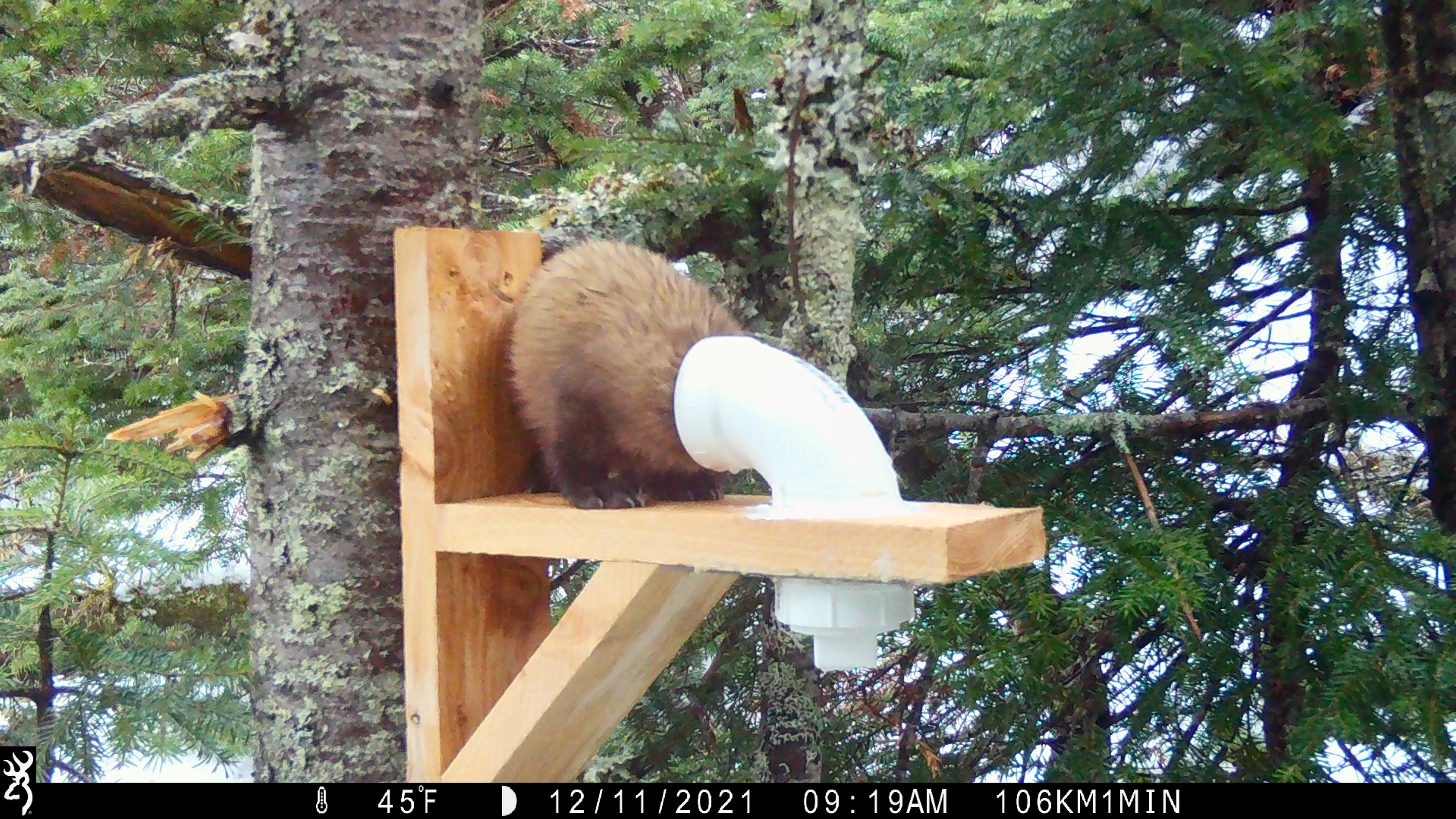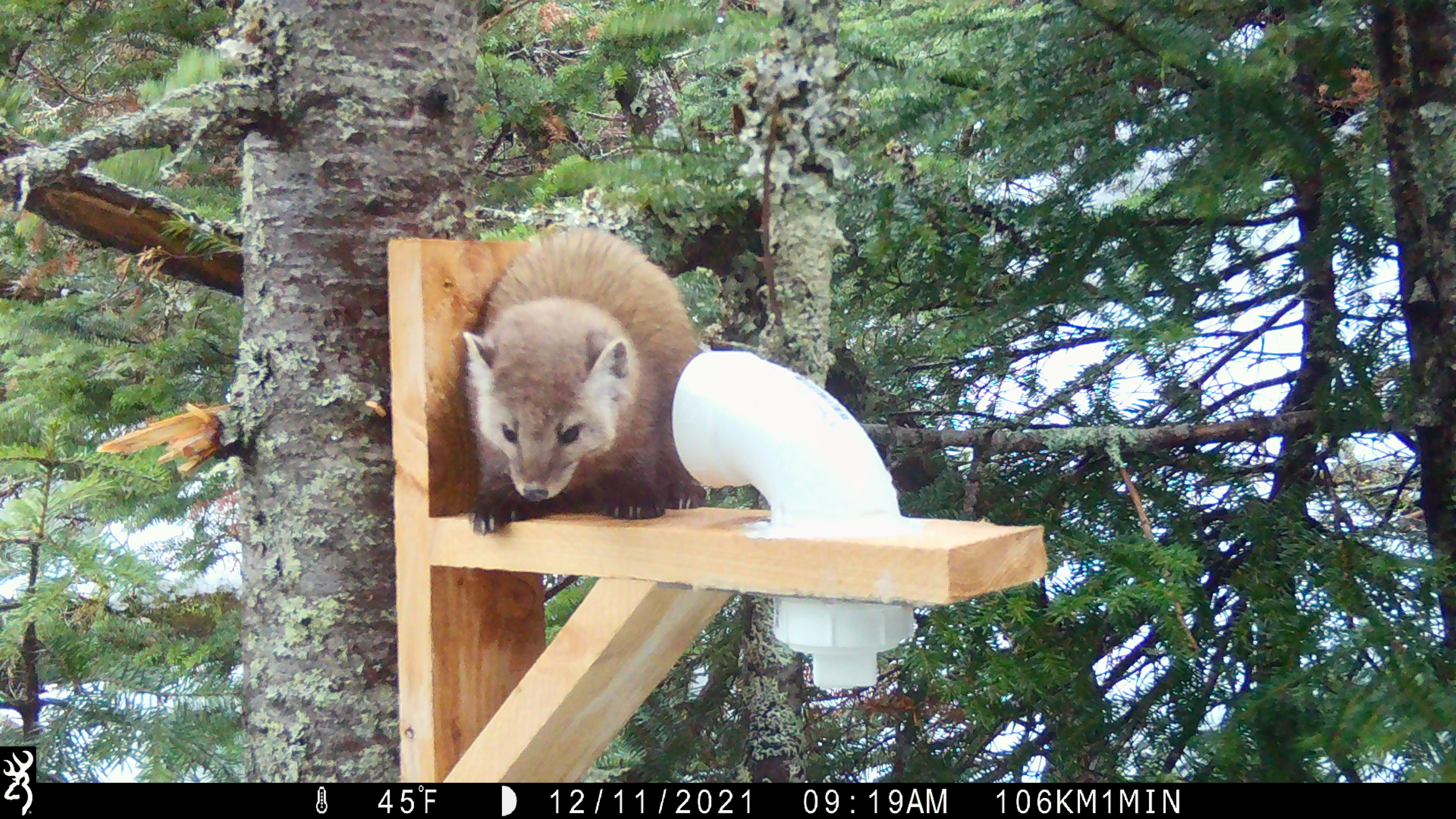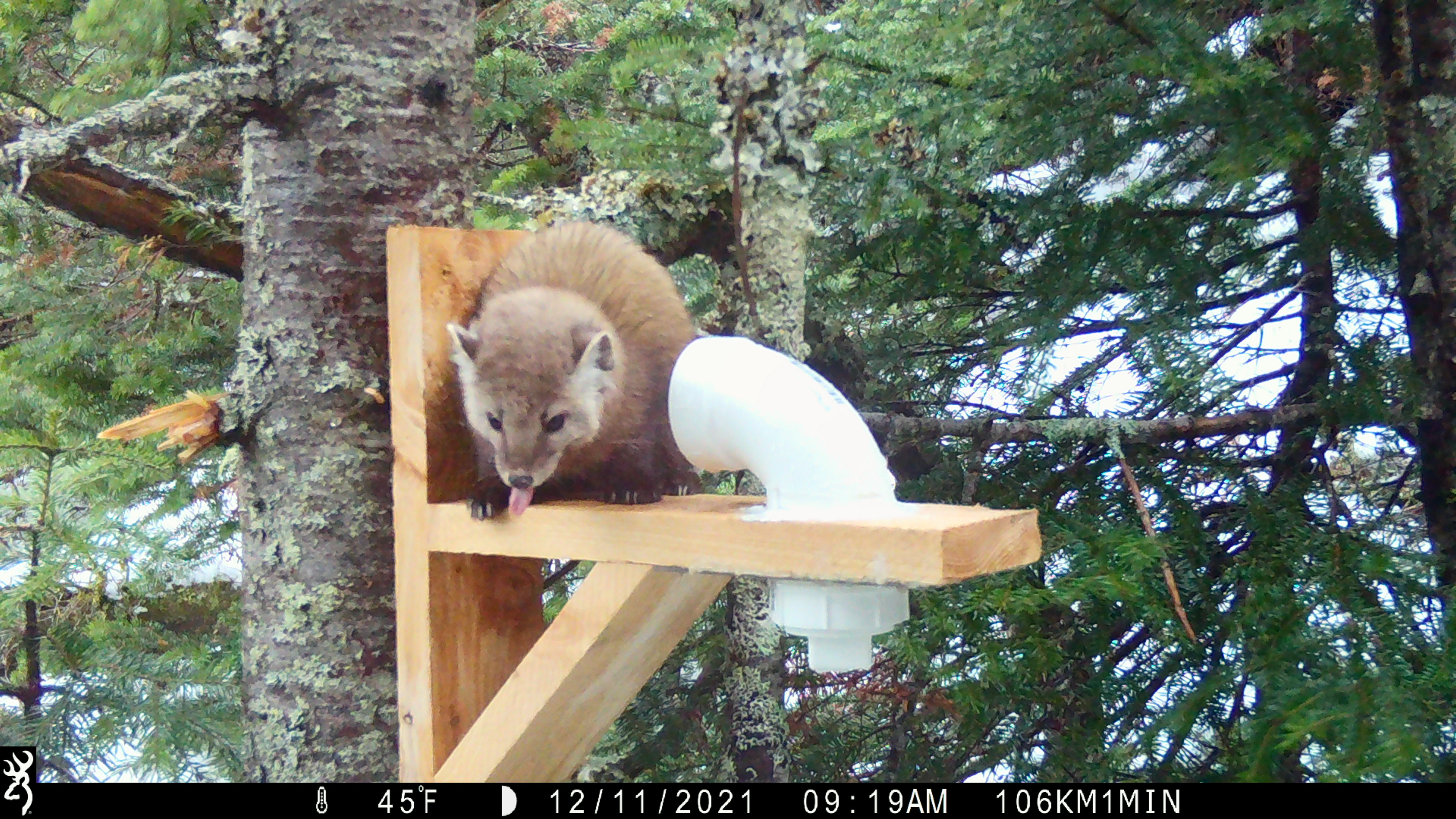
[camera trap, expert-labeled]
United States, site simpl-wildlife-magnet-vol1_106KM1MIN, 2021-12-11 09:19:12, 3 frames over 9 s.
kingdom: Animalia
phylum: Chordata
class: Mammalia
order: Carnivora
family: Mustelidae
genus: Martes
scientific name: Martes americana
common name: american marten